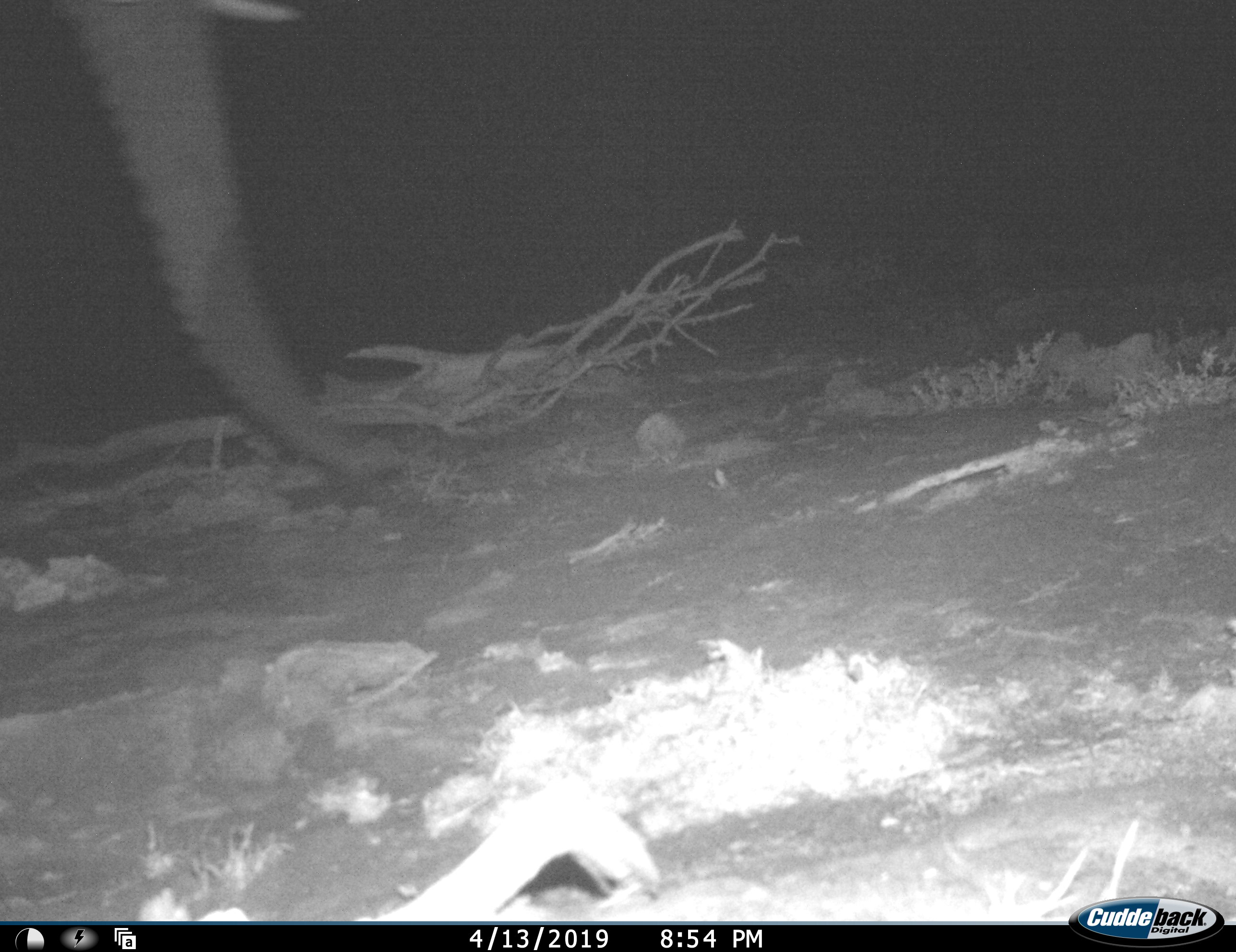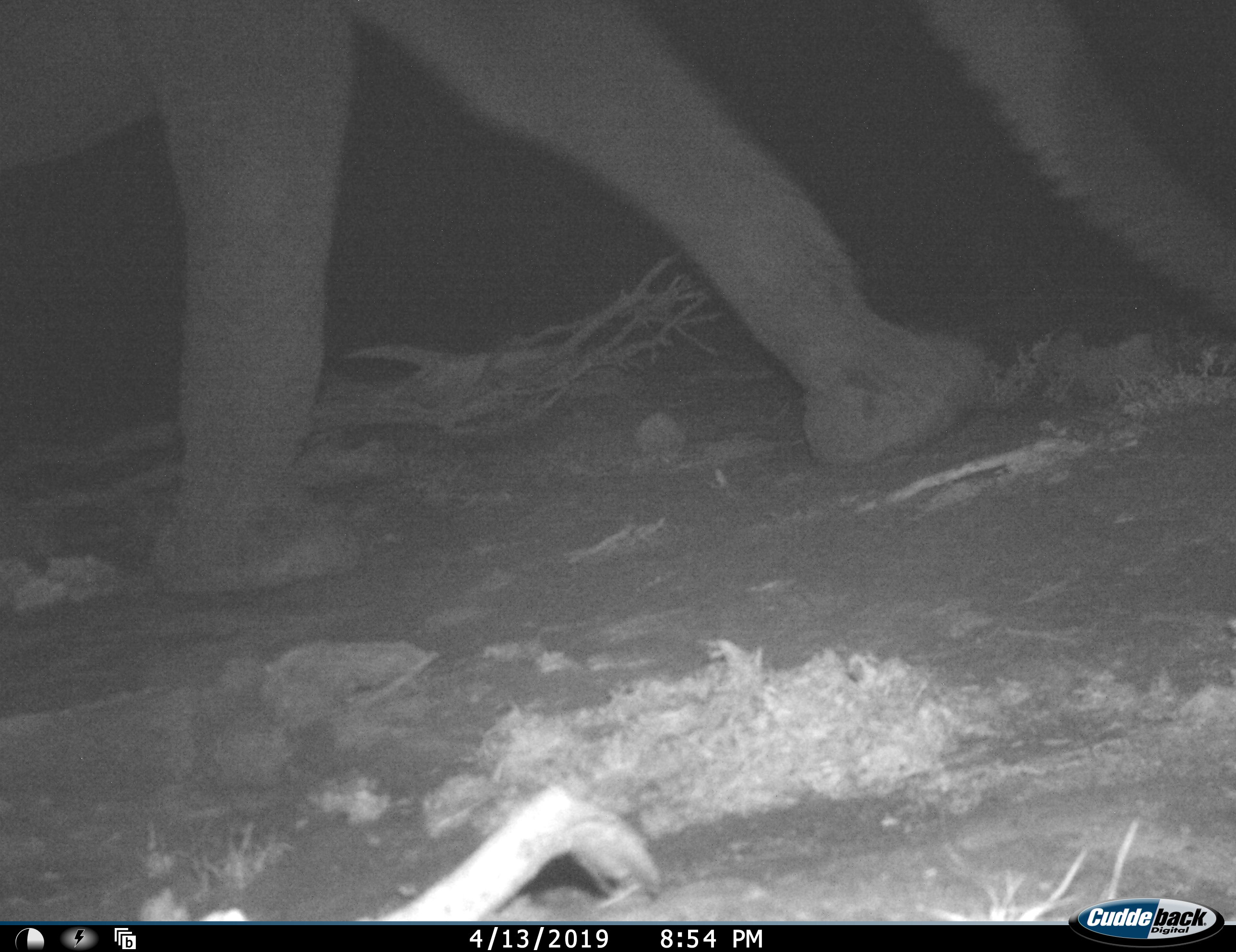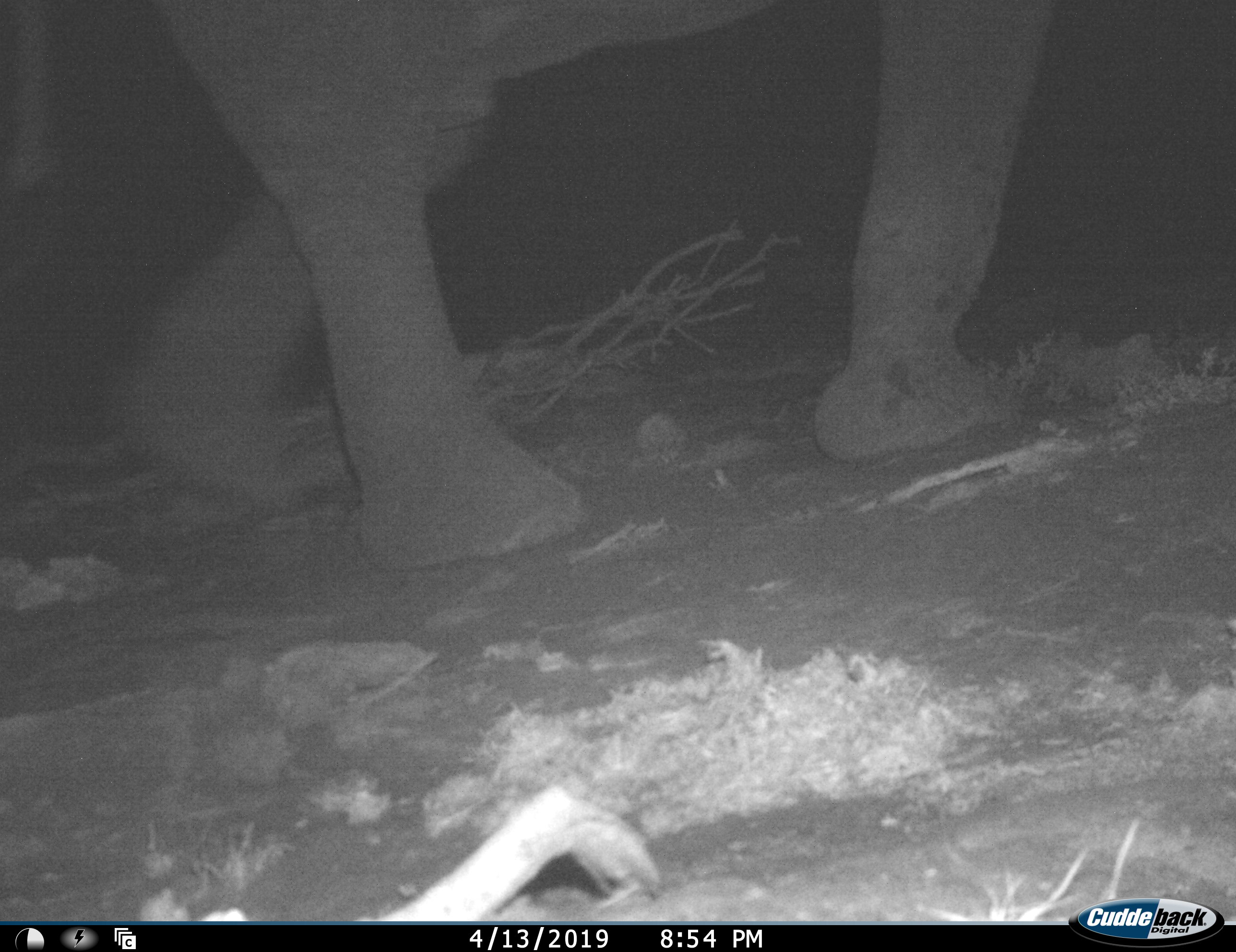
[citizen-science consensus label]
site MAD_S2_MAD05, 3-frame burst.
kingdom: Animalia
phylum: Chordata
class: Mammalia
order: Proboscidea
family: Elephantidae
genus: Loxodonta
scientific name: Loxodonta africana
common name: african bush elephant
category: elephant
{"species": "elephant (african bush elephant) (Loxodonta africana)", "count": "1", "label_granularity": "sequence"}